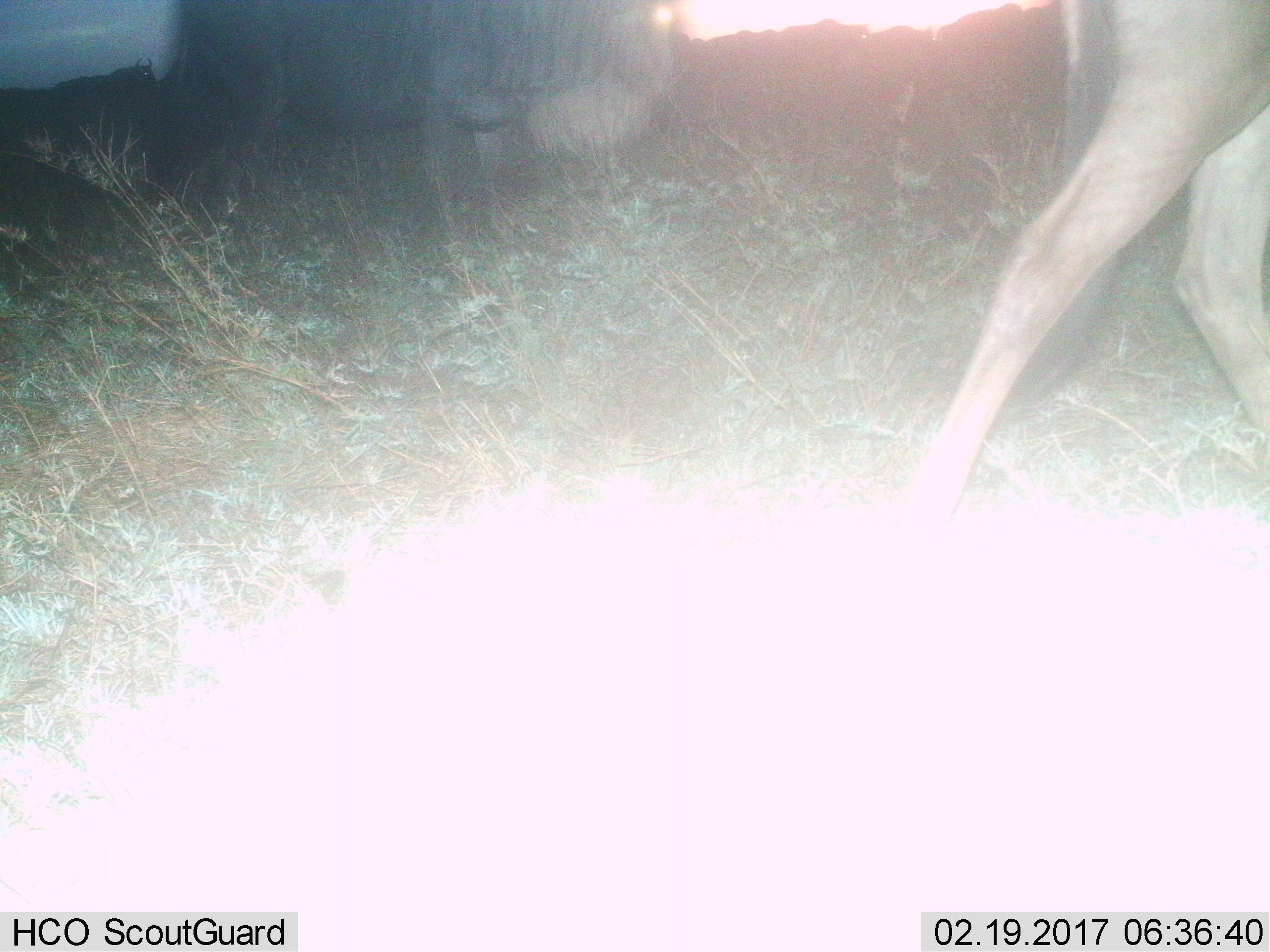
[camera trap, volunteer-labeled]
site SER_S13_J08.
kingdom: Animalia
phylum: Chordata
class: Mammalia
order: Artiodactyla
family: Bovidae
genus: Connochaetes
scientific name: Connochaetes taurinus taurinus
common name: blue wildebeest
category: wildebeestblue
Wildebeestblue (blue wildebeest) (Connochaetes taurinus taurinus), count 3. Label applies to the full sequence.